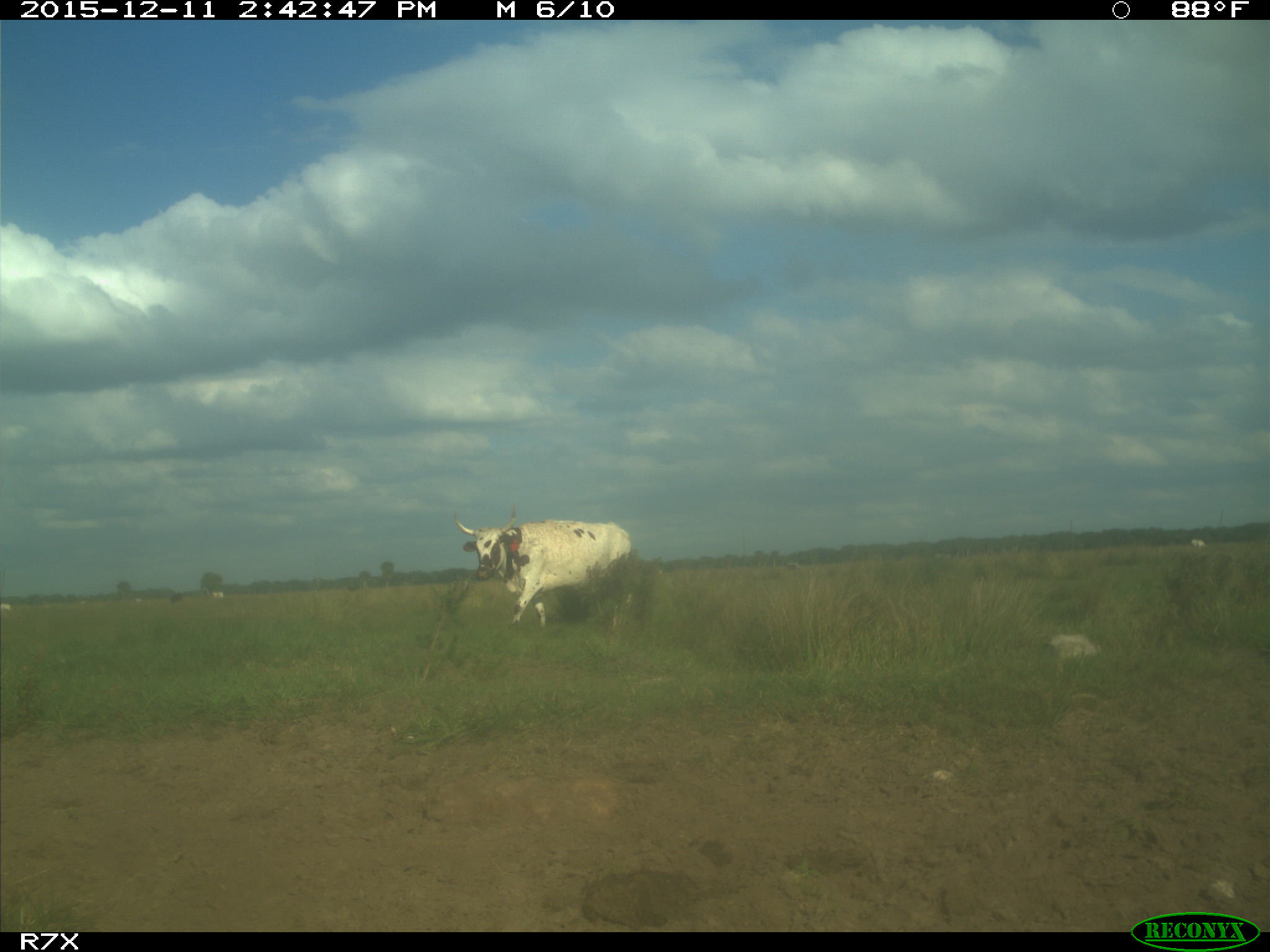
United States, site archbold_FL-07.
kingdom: Animalia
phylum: Chordata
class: Mammalia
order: Artiodactyla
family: Bovidae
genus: Bos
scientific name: Bos taurus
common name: domestic cow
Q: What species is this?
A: Bos taurus (domestic cow).